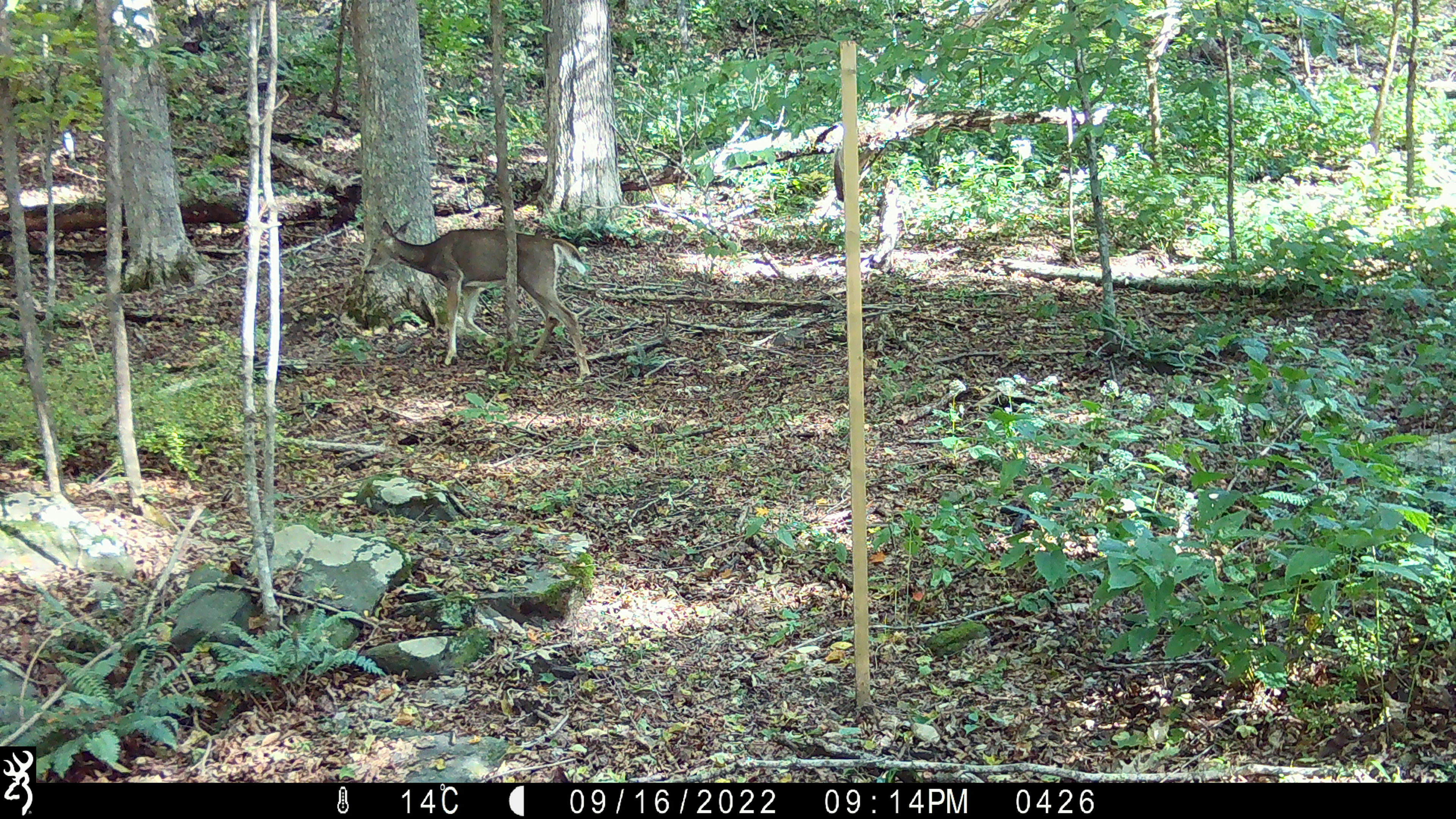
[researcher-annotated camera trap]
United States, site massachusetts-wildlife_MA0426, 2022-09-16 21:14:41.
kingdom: Animalia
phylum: Chordata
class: Mammalia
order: Artiodactyla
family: Cervidae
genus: Odocoileus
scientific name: Odocoileus virginianus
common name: white-tailed deer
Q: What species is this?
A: White-tailed deer (Odocoileus virginianus).